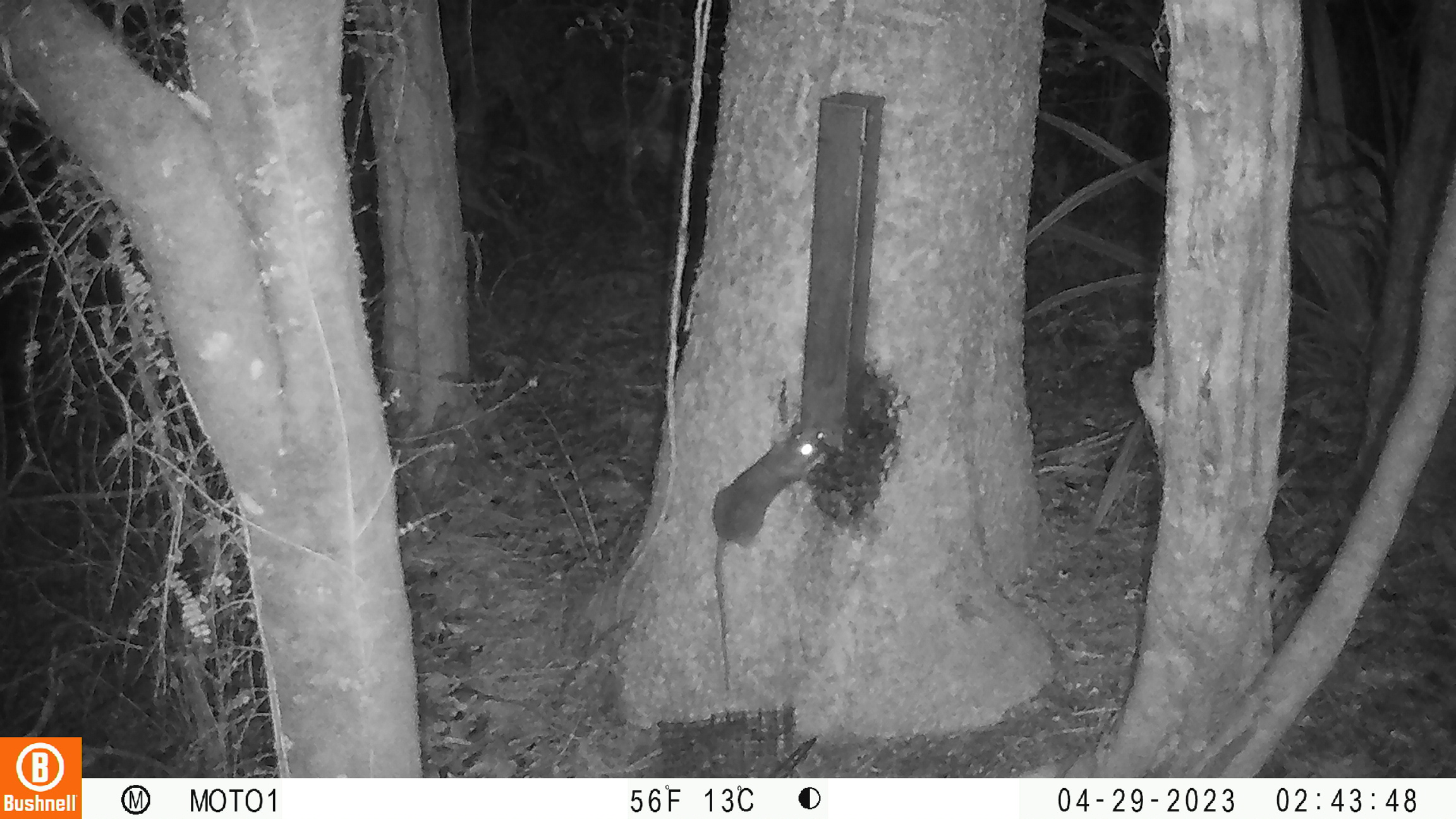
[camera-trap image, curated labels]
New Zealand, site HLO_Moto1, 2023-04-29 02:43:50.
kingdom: Animalia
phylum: Chordata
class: Mammalia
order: Rodentia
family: Muridae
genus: Rattus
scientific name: Rattus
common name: rat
Rat (Rattus).